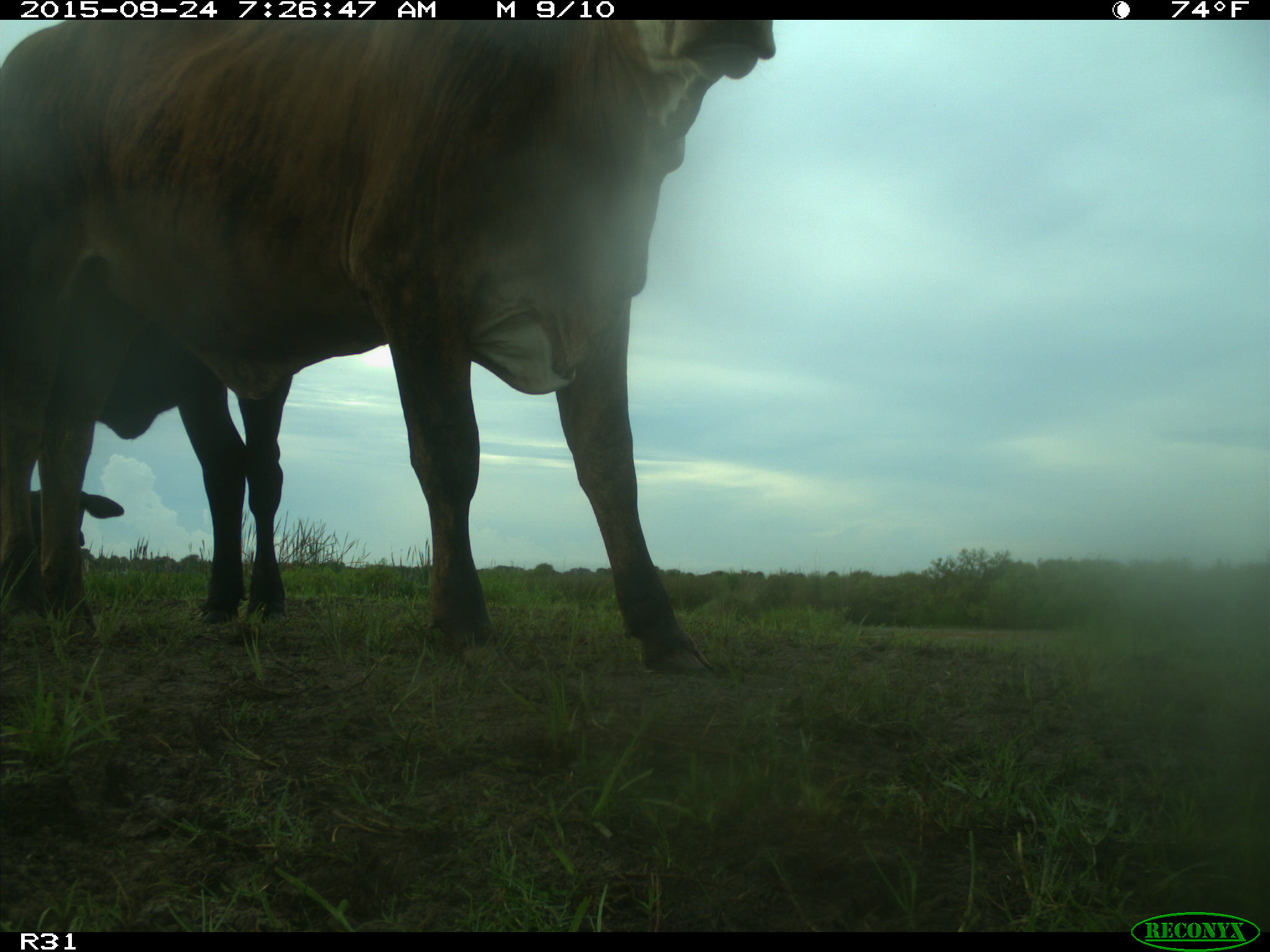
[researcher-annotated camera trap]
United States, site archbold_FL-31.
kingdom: Animalia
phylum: Chordata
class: Mammalia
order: Artiodactyla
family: Bovidae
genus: Bos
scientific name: Bos taurus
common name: domestic cow